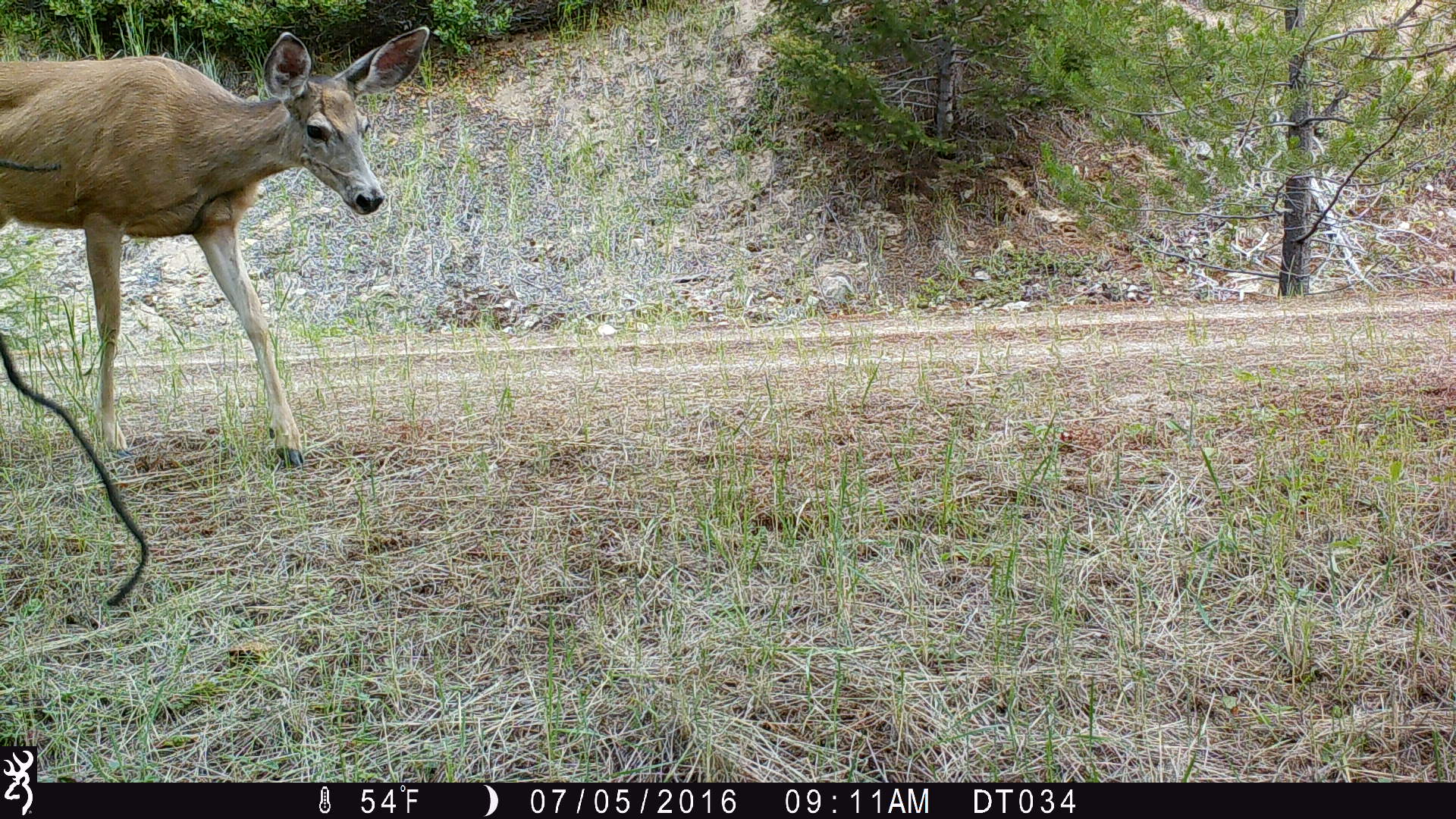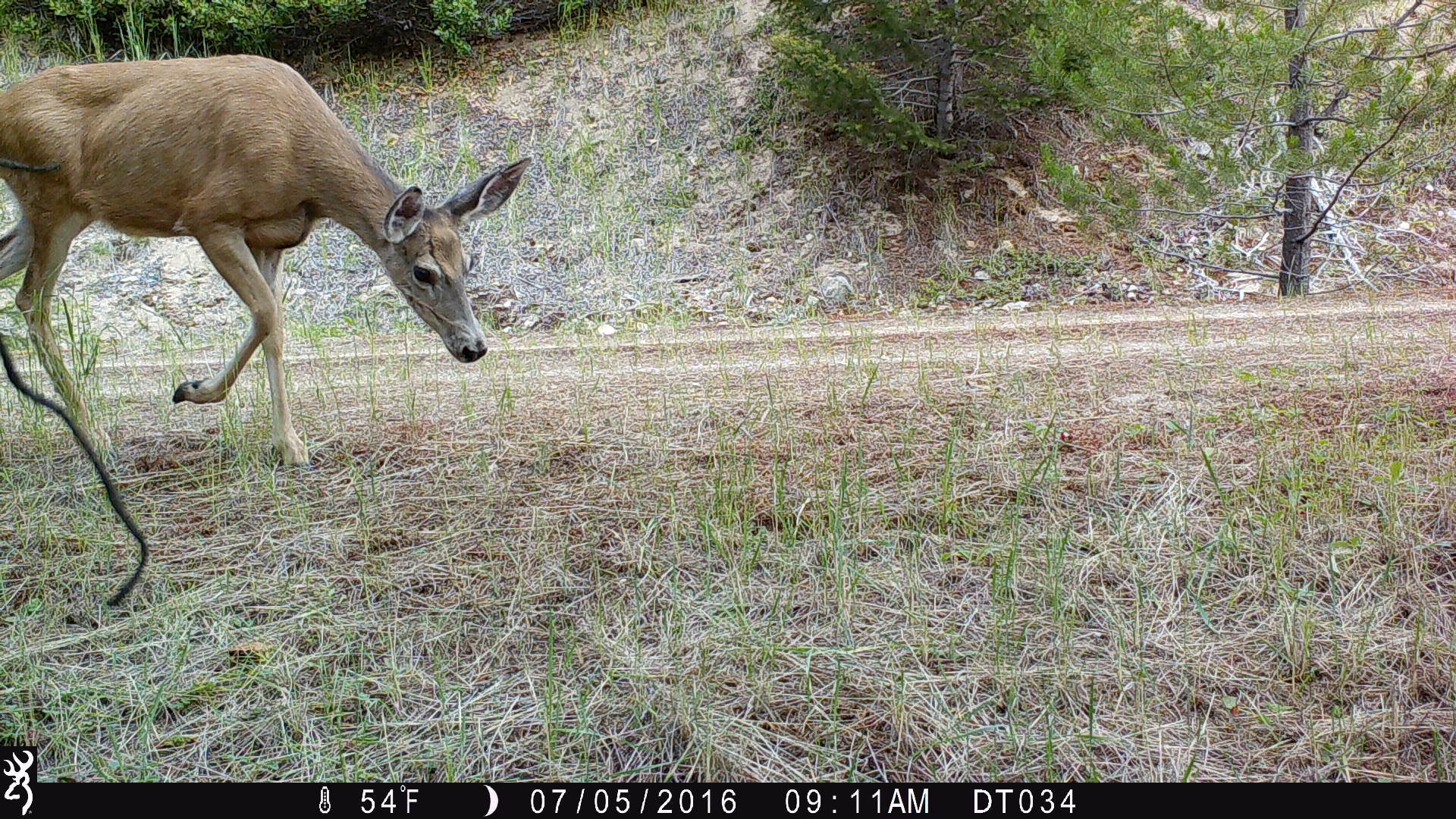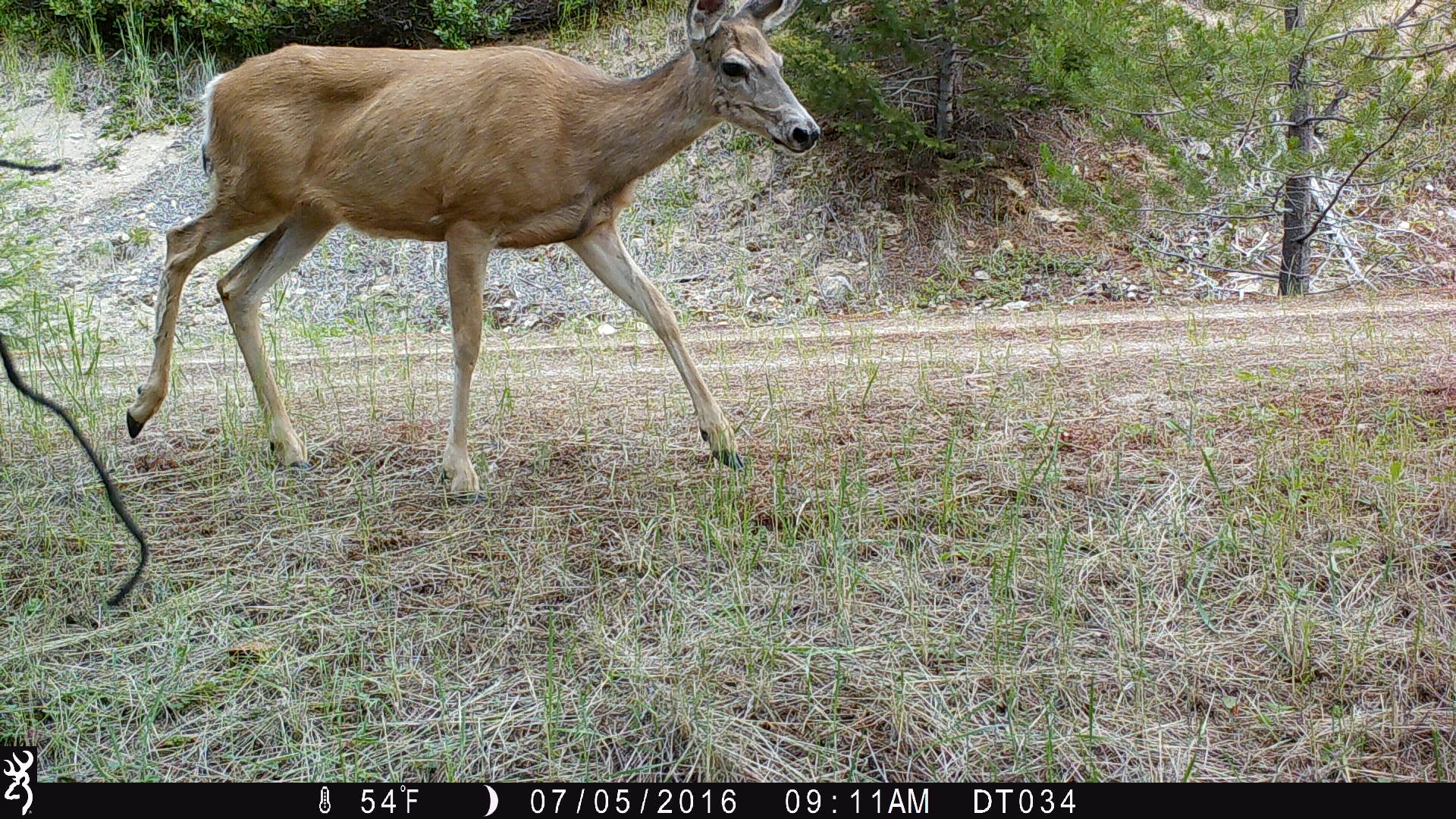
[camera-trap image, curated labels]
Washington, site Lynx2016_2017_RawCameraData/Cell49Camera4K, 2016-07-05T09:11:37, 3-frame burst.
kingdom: Animalia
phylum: Chordata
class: Mammalia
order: Artiodactyla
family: Cervidae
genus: Odocoileus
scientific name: Odocoileus hemionus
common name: mule deer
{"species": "Odocoileus hemionus (mule deer)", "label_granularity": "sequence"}